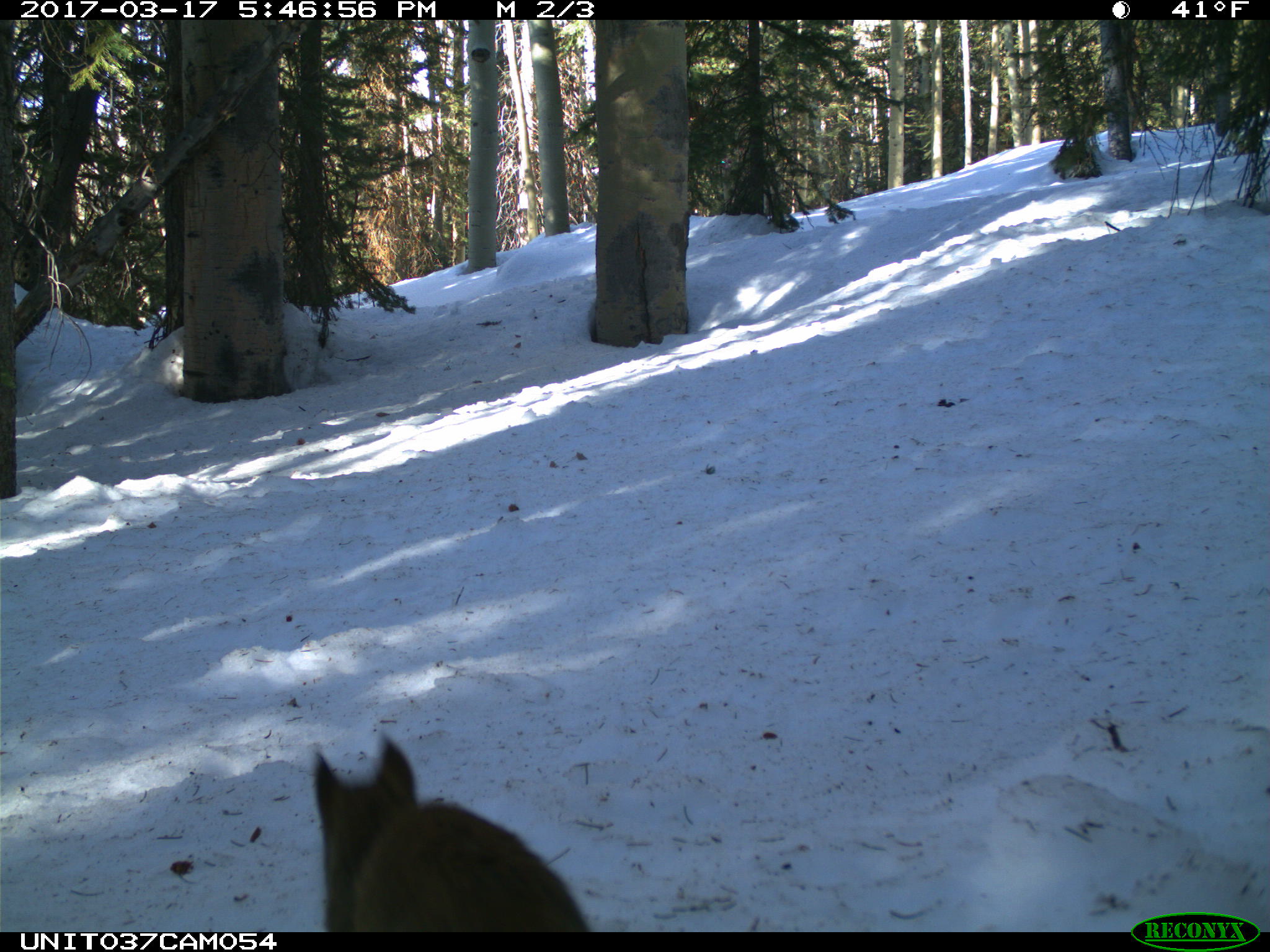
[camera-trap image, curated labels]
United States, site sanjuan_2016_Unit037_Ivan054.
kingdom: Animalia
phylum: Chordata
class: Mammalia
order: Rodentia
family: Sciuridae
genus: Tamiasciurus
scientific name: Tamiasciurus hudsonicus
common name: american red squirrel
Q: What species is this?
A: Tamiasciurus hudsonicus (american red squirrel).